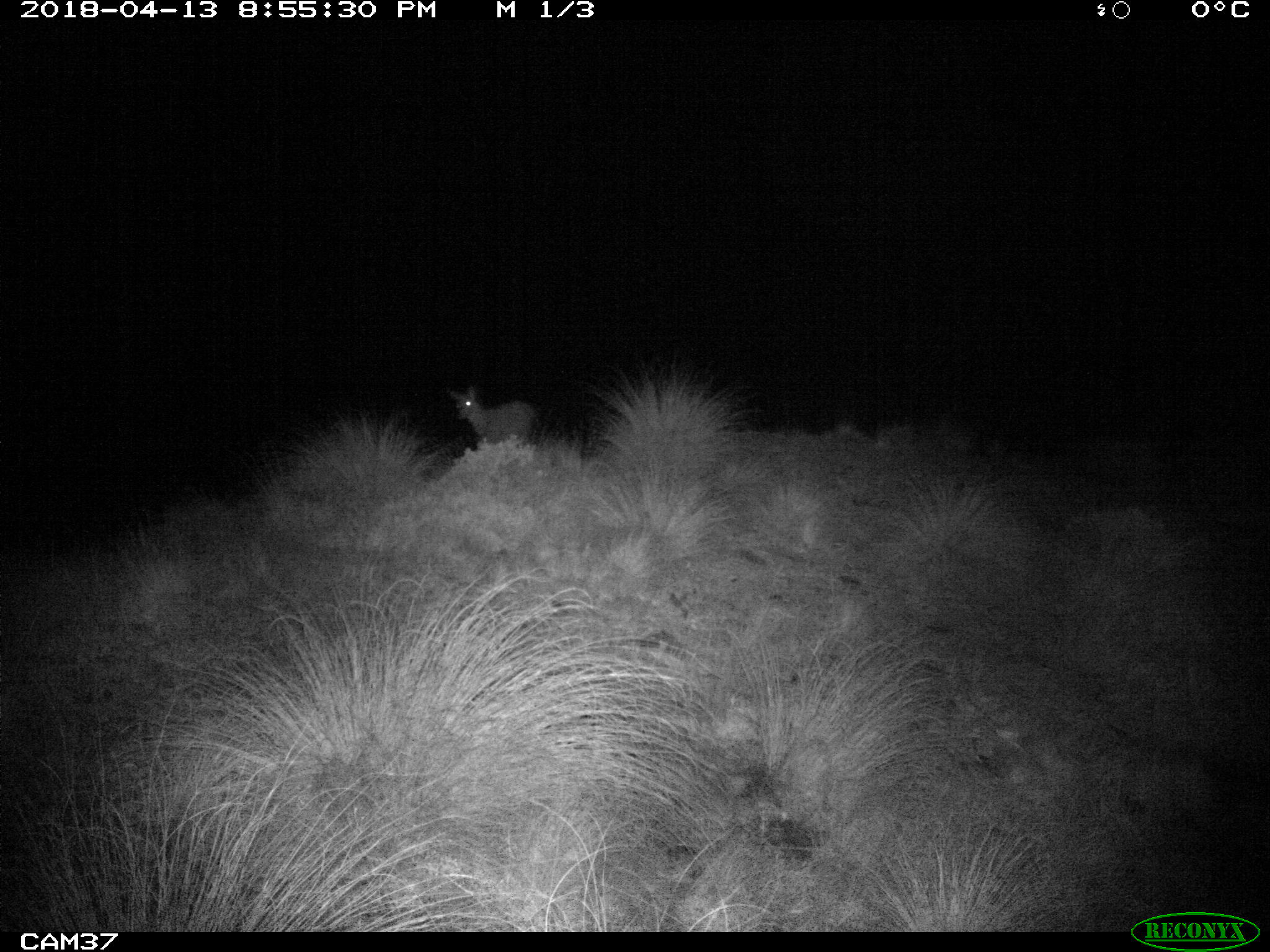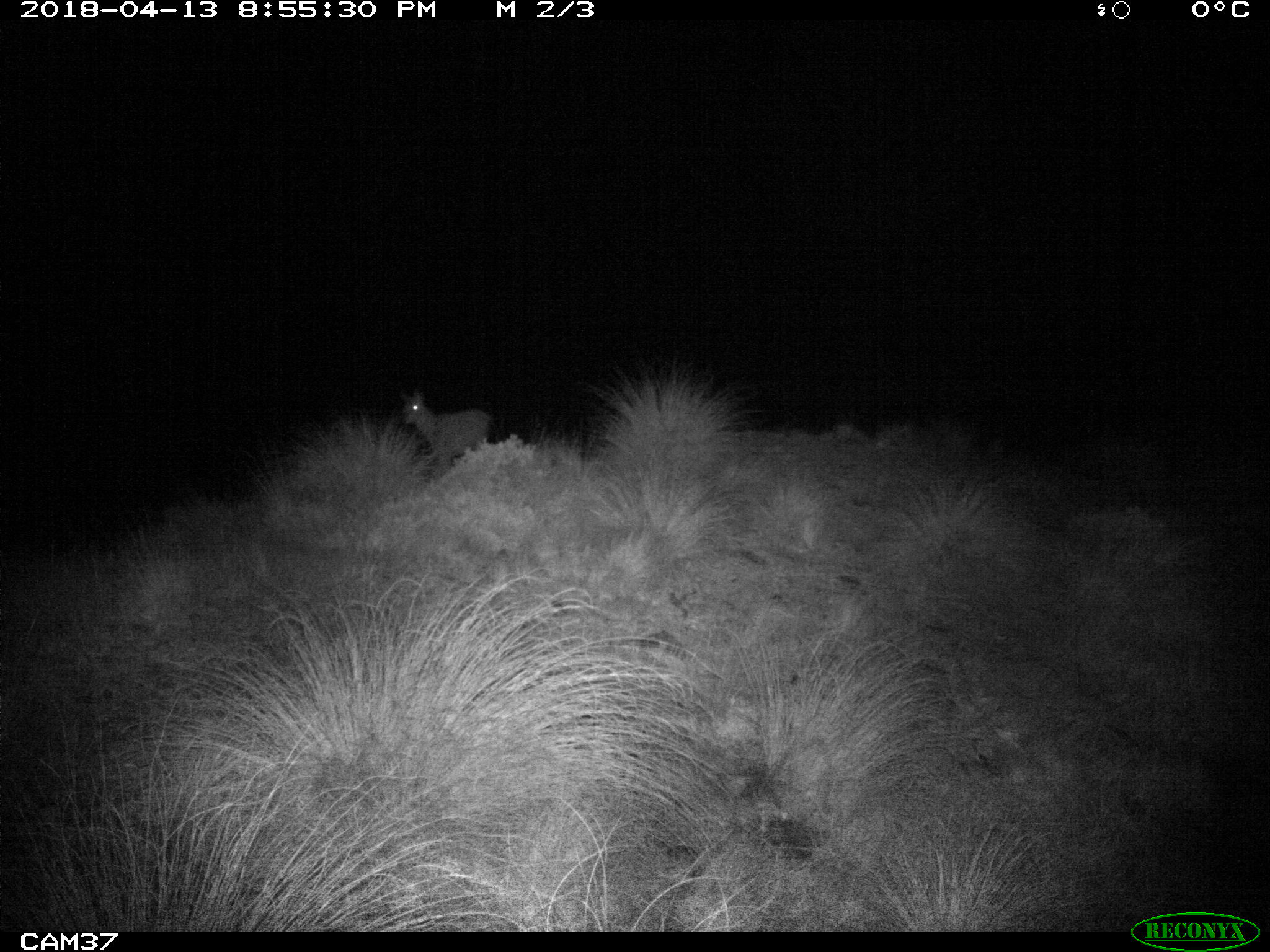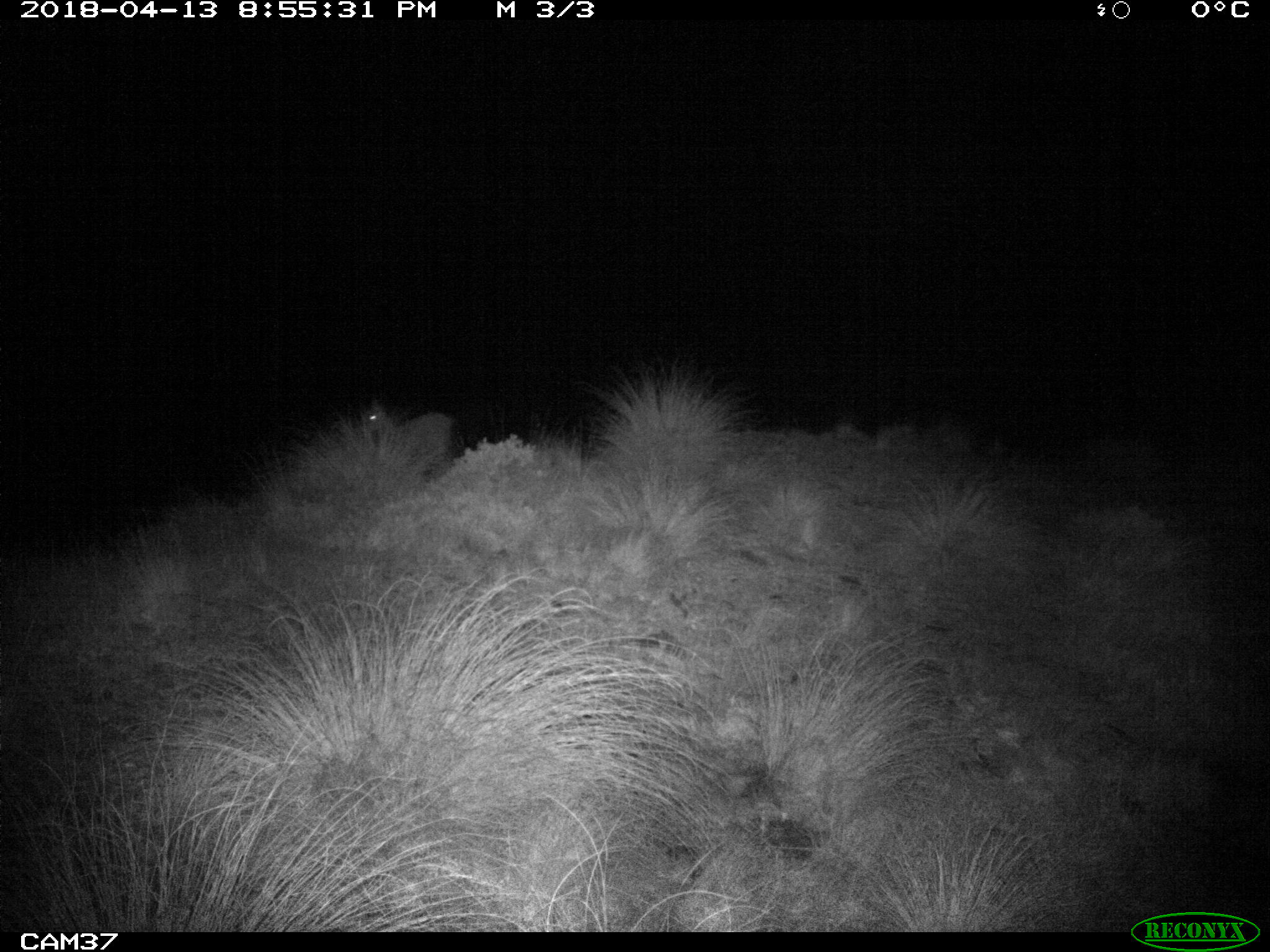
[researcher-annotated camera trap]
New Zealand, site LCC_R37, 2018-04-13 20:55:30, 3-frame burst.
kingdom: Animalia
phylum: Chordata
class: Mammalia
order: Artiodactyla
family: Cervidae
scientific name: Cervidae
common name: deer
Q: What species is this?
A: Deer (Cervidae).